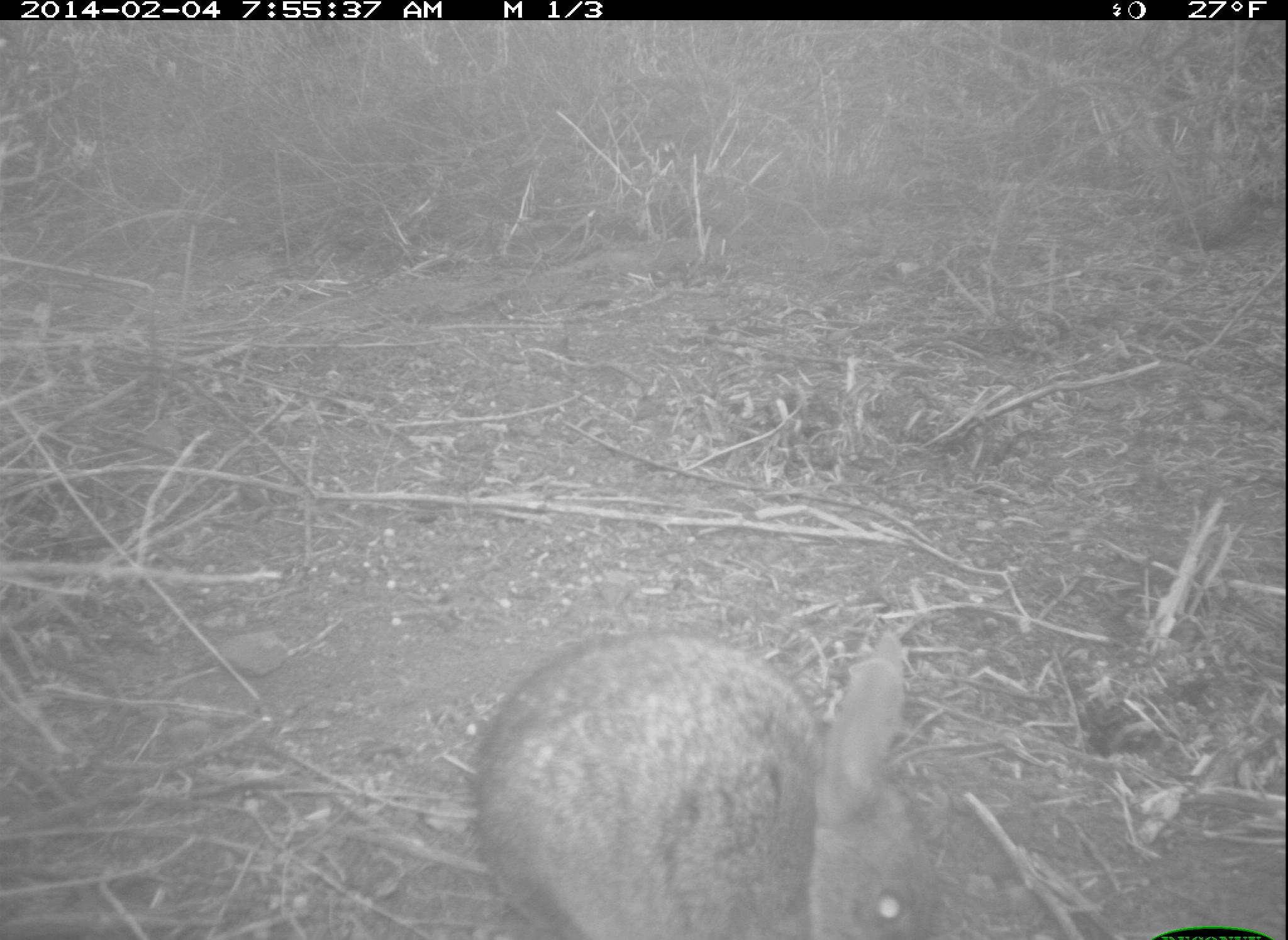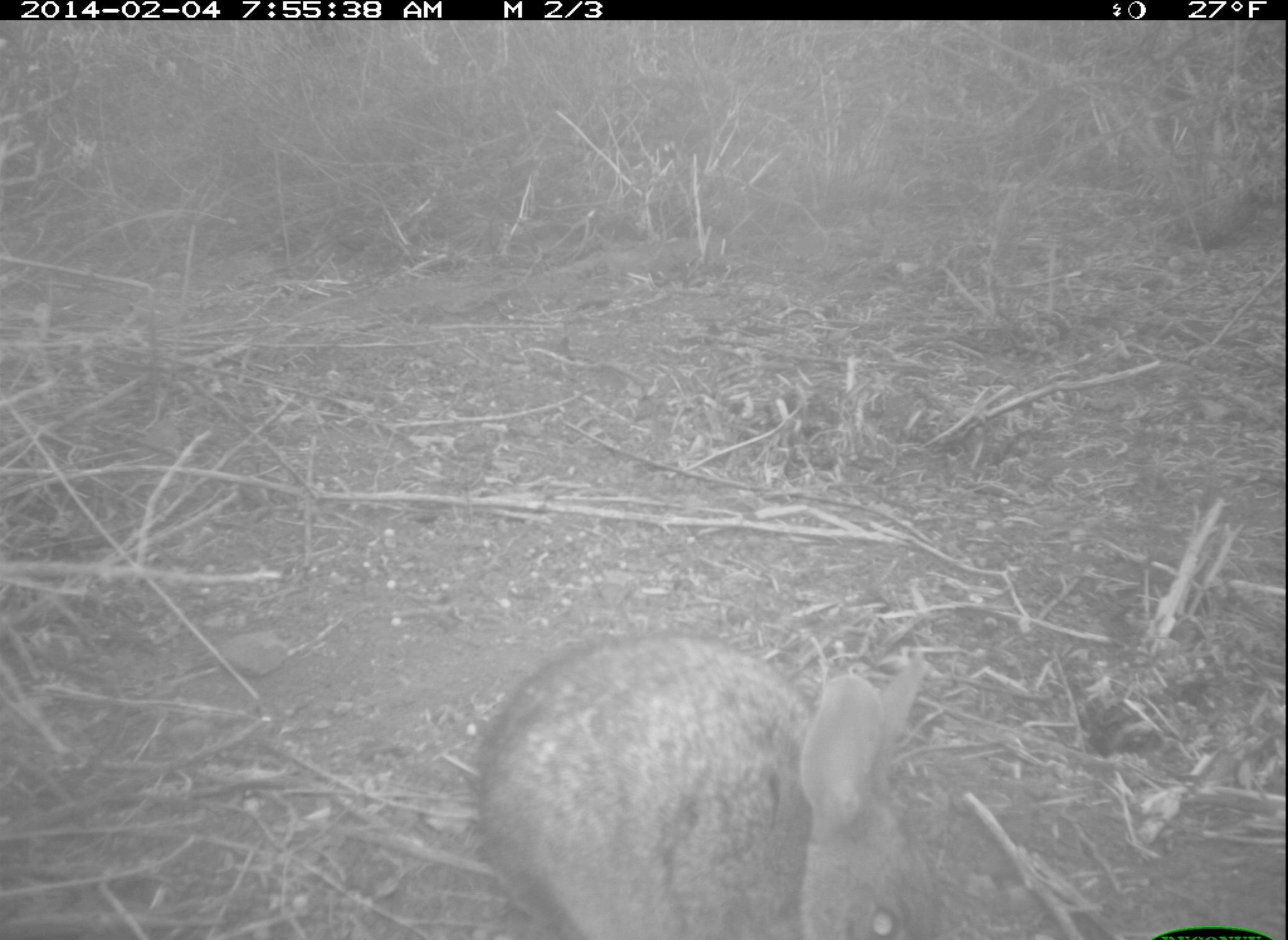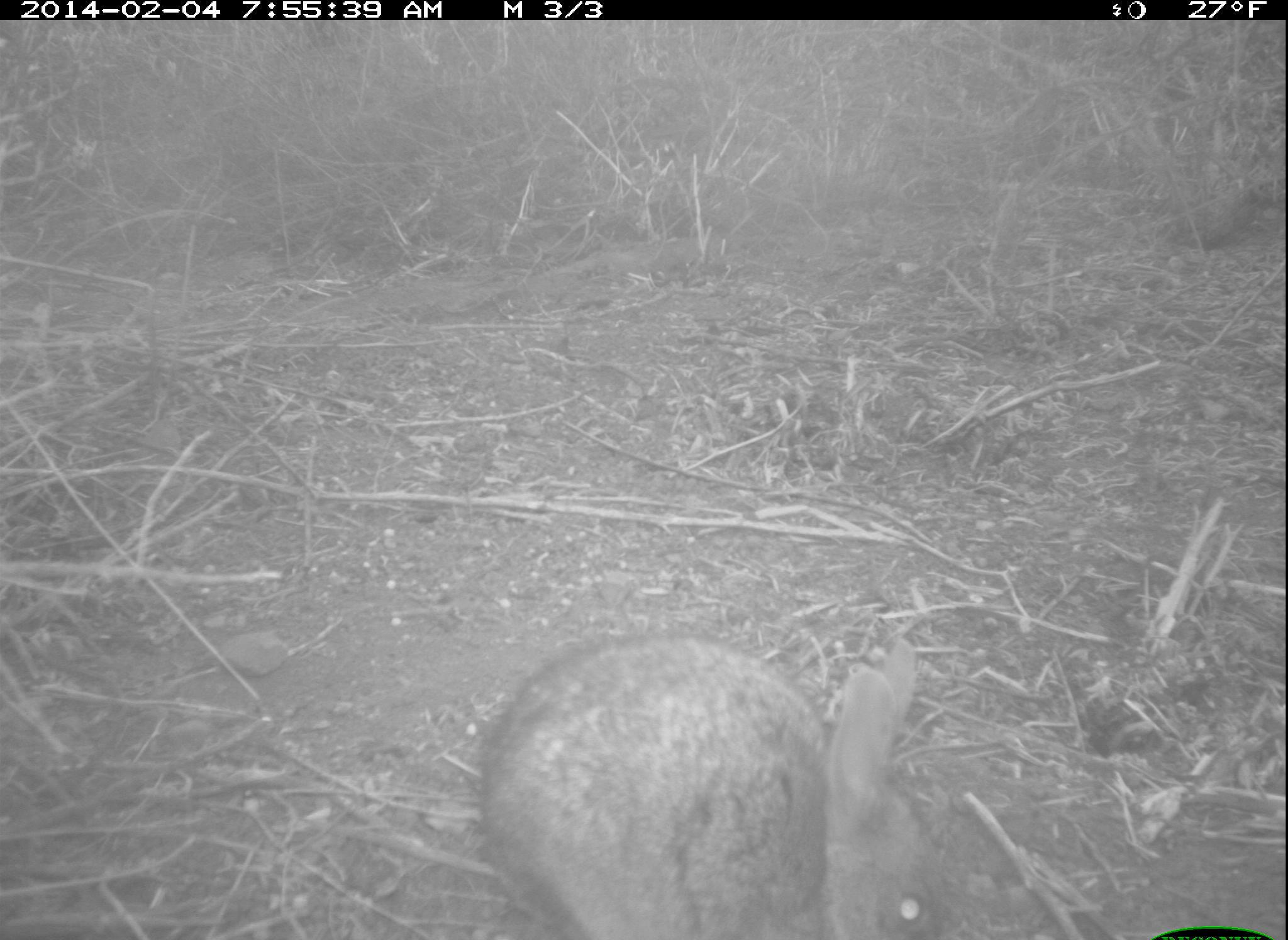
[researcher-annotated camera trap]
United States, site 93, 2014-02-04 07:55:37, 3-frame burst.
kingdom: Animalia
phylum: Chordata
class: Mammalia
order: Lagomorpha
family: Leporidae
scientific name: Leporidae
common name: rabbits and hares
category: rabbit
Rabbit (rabbits and hares) (Leporidae).